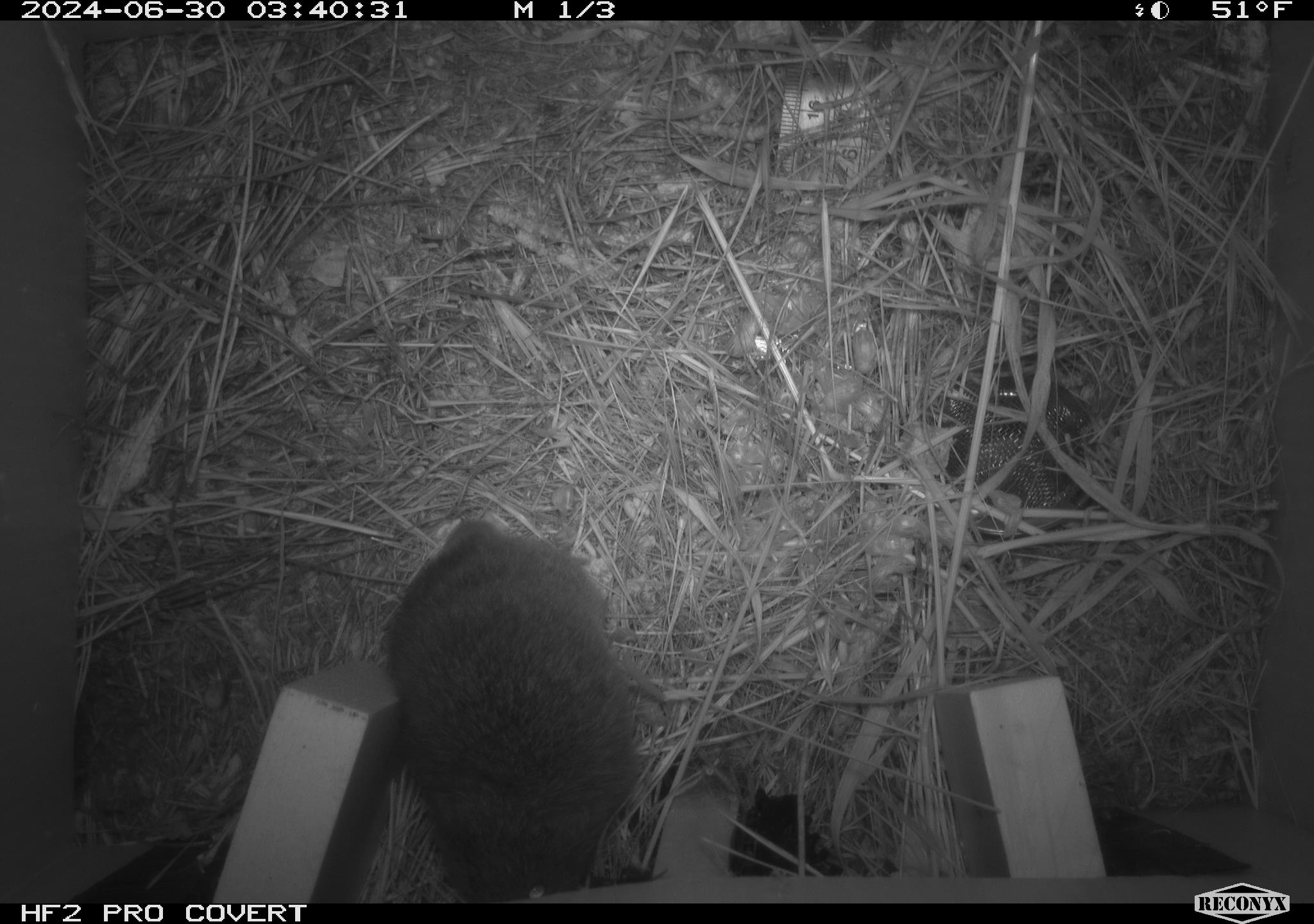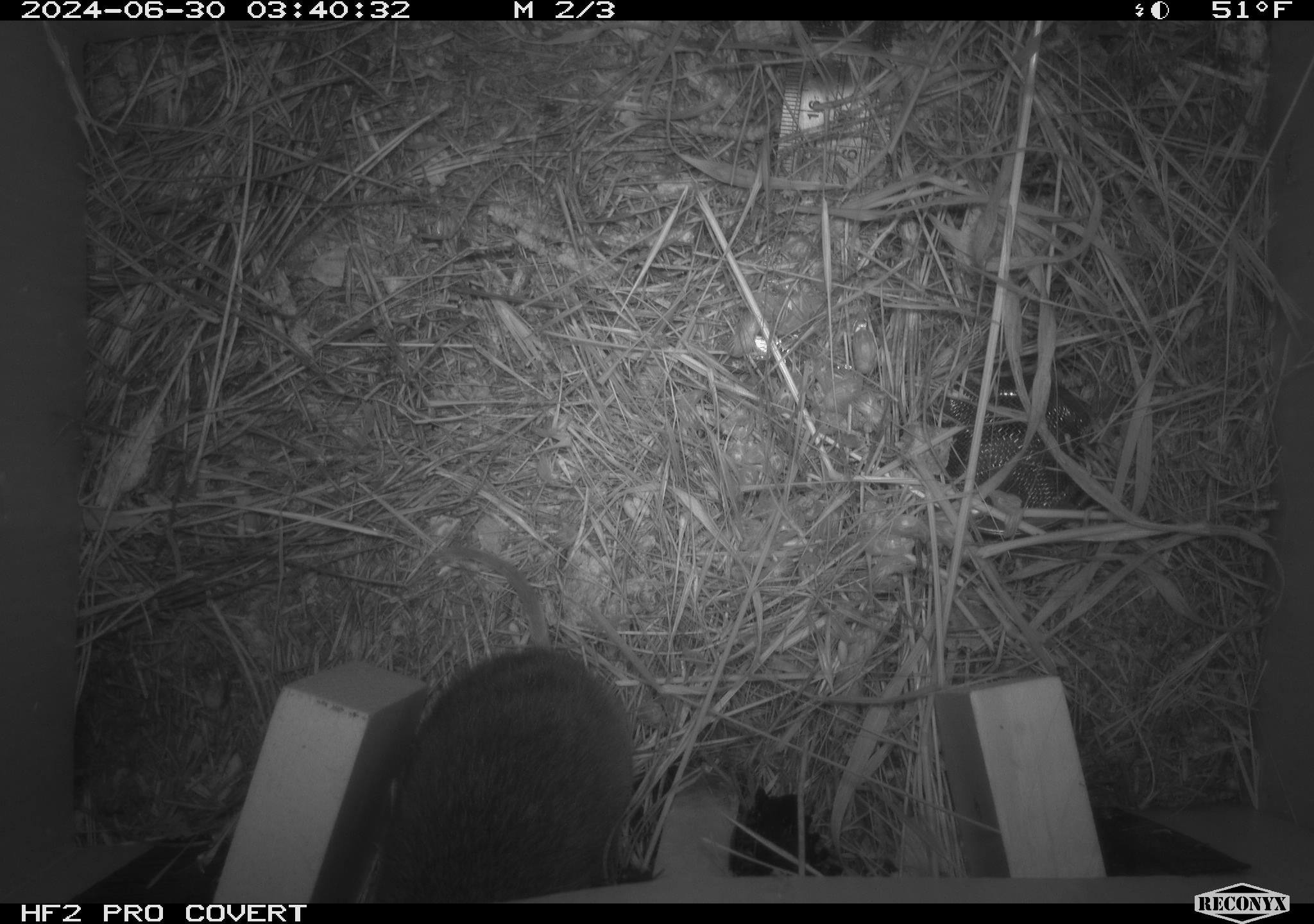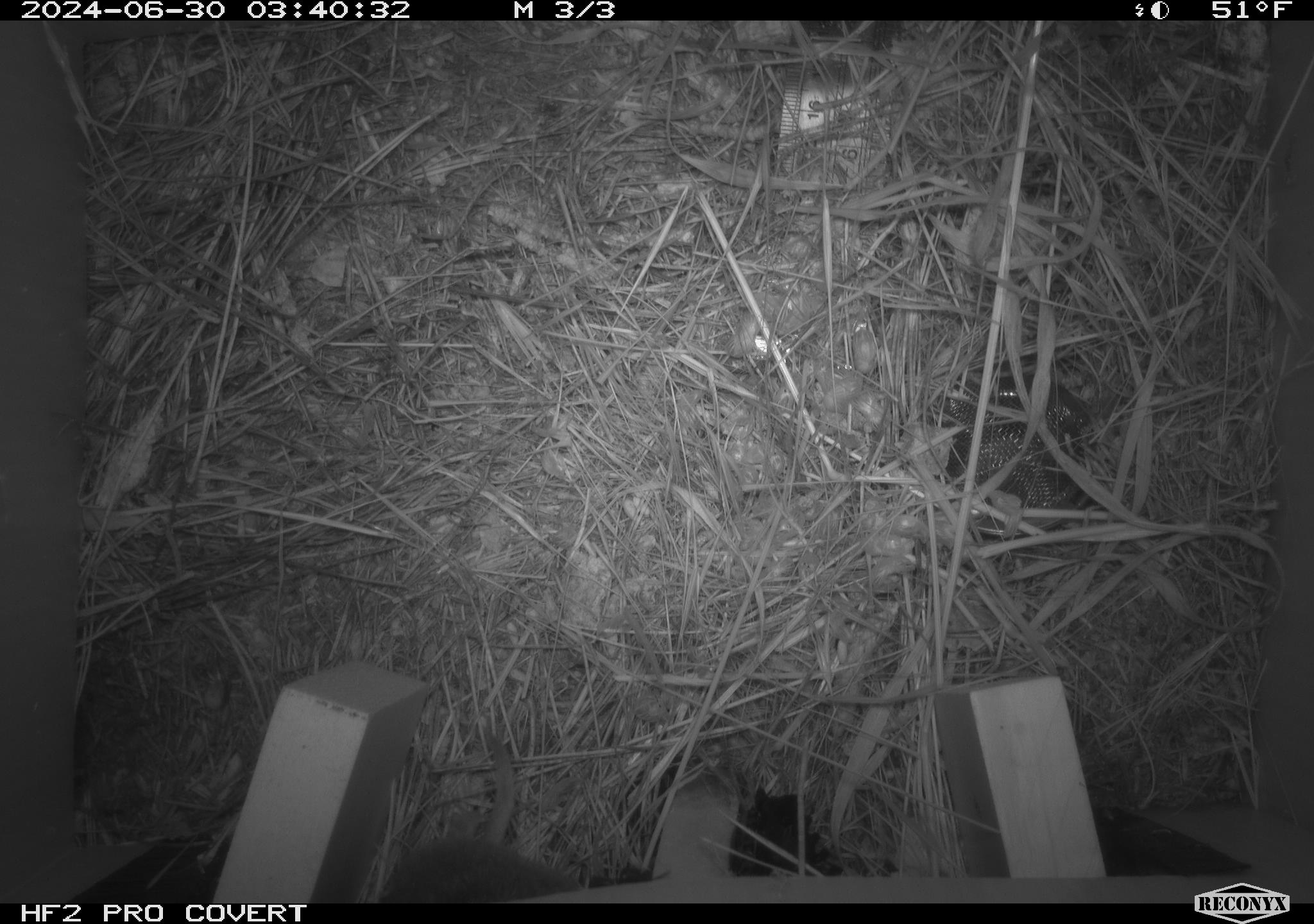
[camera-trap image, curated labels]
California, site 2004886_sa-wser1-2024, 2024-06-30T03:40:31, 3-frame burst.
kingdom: Animalia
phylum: Chordata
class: Mammalia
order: Rodentia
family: Cricetidae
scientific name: Arvicolinae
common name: voles, lemmings, and muskrats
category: arvicolinae subfamily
Arvicolinae subfamily (voles, lemmings, and muskrats) (Arvicolinae).